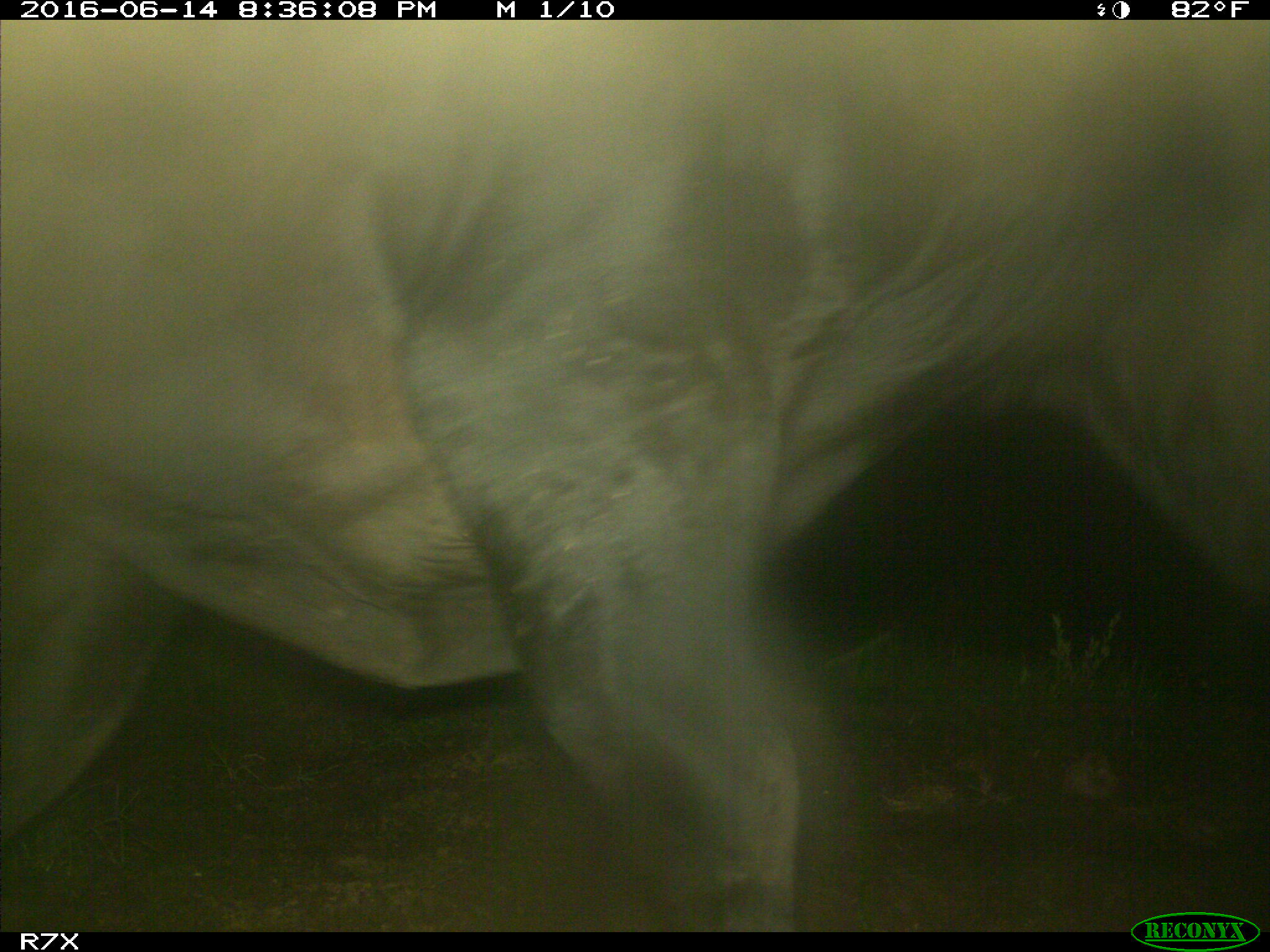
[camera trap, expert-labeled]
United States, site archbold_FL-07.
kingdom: Animalia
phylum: Chordata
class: Mammalia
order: Artiodactyla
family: Bovidae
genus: Bos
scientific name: Bos taurus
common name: domestic cow